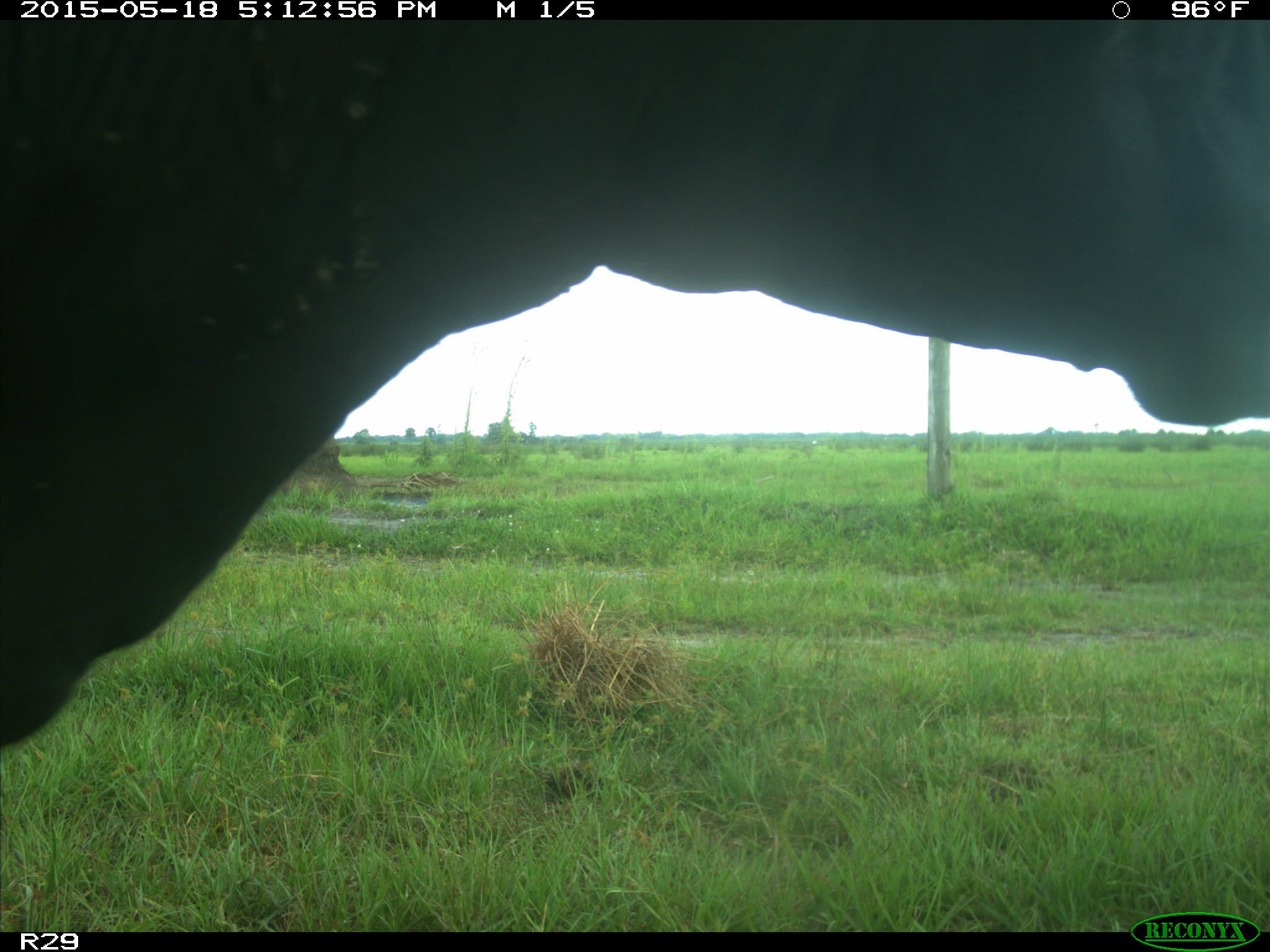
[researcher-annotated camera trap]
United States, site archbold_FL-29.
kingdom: Animalia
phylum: Chordata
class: Mammalia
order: Artiodactyla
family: Bovidae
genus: Bos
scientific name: Bos taurus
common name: domestic cow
Bos taurus (domestic cow).